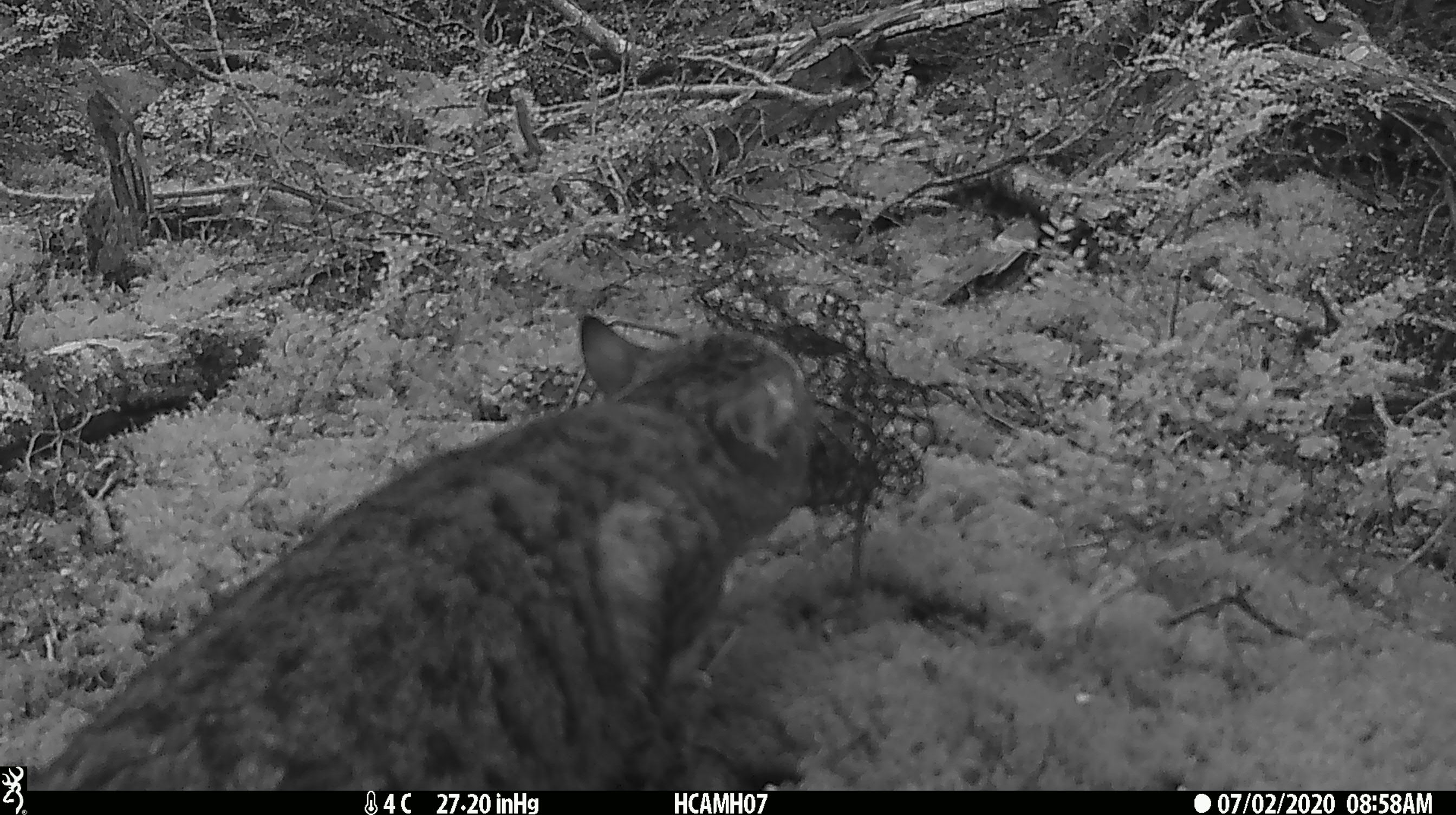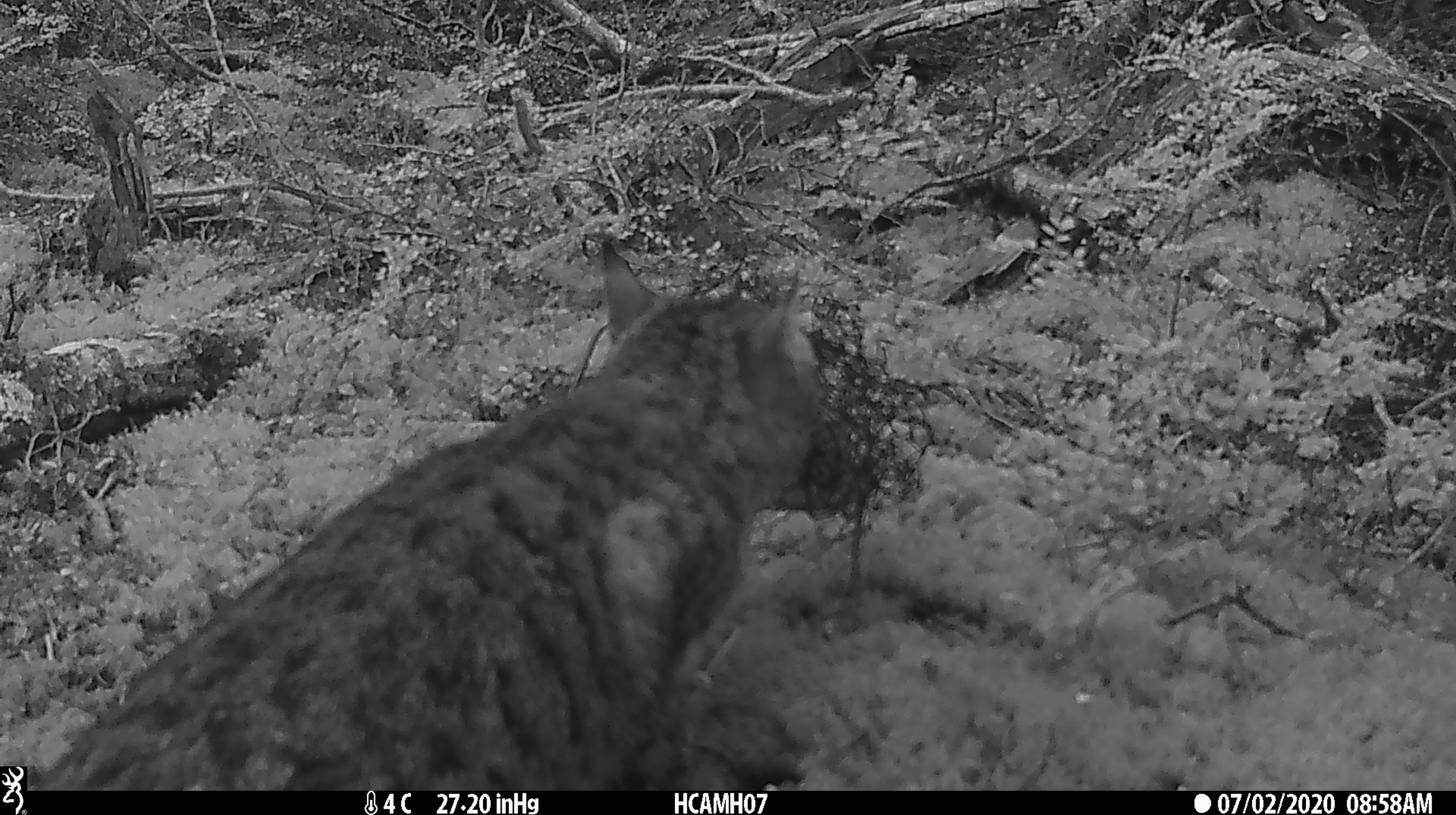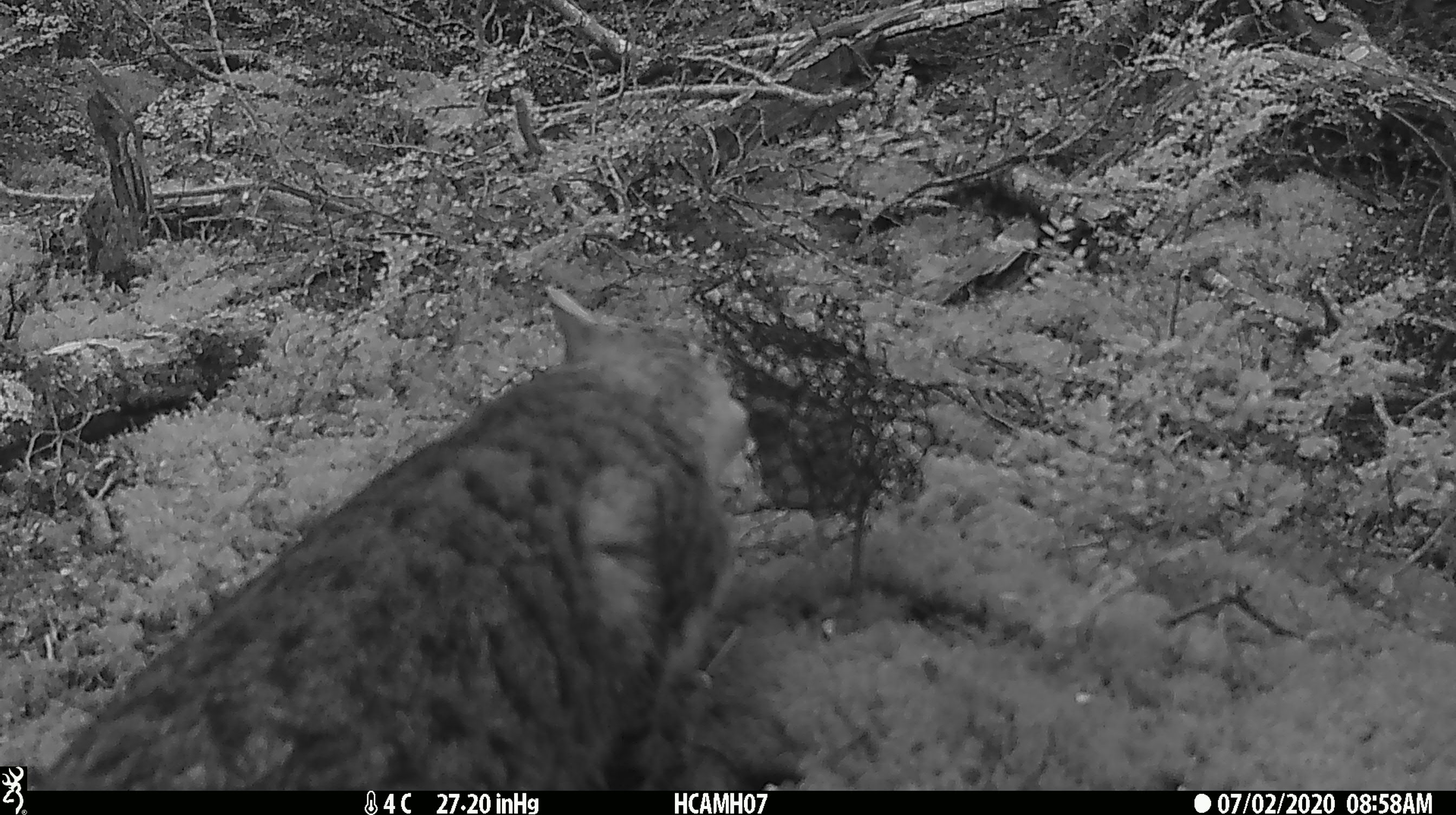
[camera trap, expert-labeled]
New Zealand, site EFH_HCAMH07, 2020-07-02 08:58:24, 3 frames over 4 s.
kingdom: Animalia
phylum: Chordata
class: Mammalia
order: Carnivora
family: Felidae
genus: Felis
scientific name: Felis catus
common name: domestic cat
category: cat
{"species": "cat (domestic cat) (Felis catus)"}